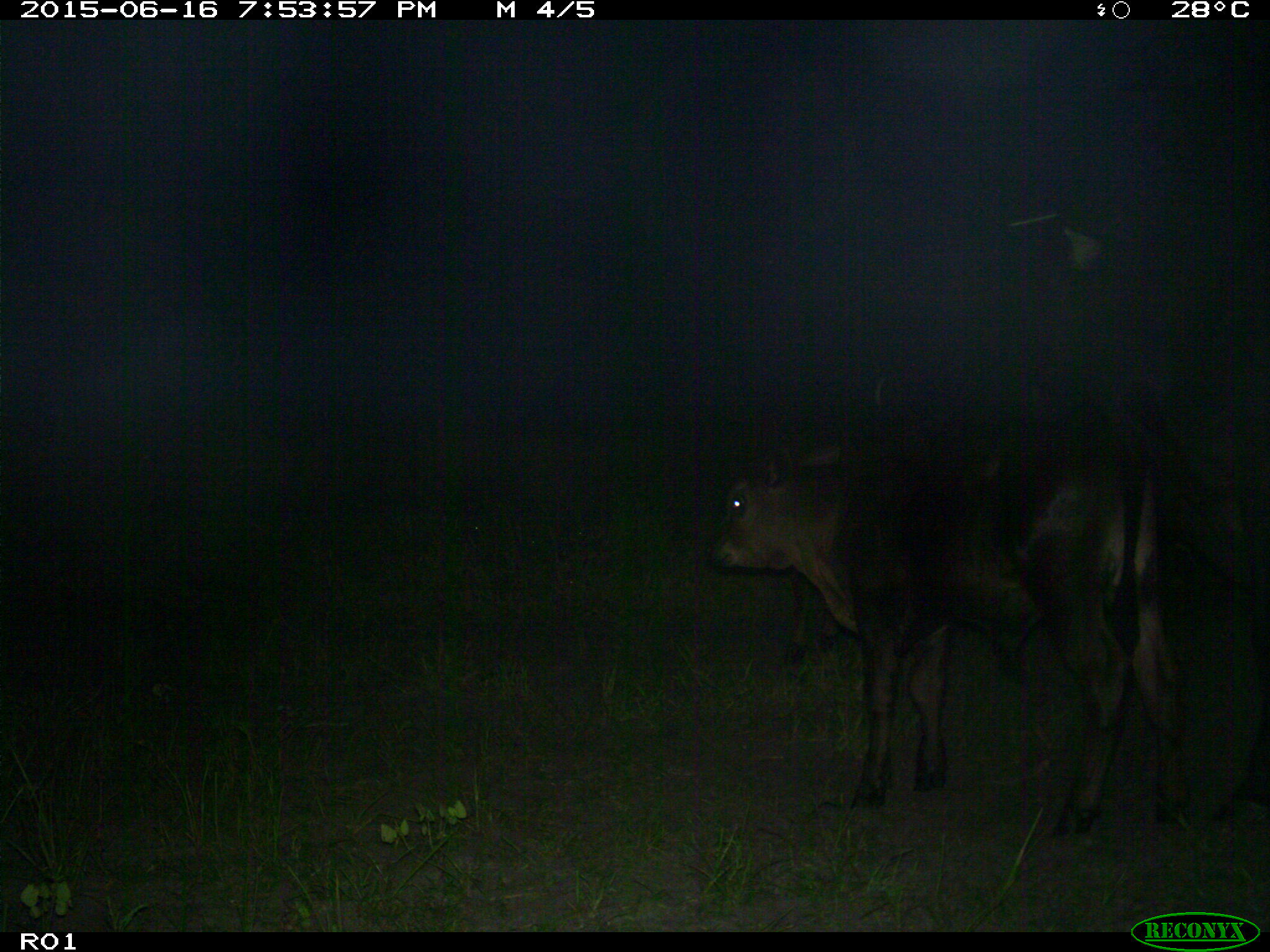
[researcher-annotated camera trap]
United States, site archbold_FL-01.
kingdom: Animalia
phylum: Chordata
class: Mammalia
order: Artiodactyla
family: Bovidae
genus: Bos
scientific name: Bos taurus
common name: domestic cow